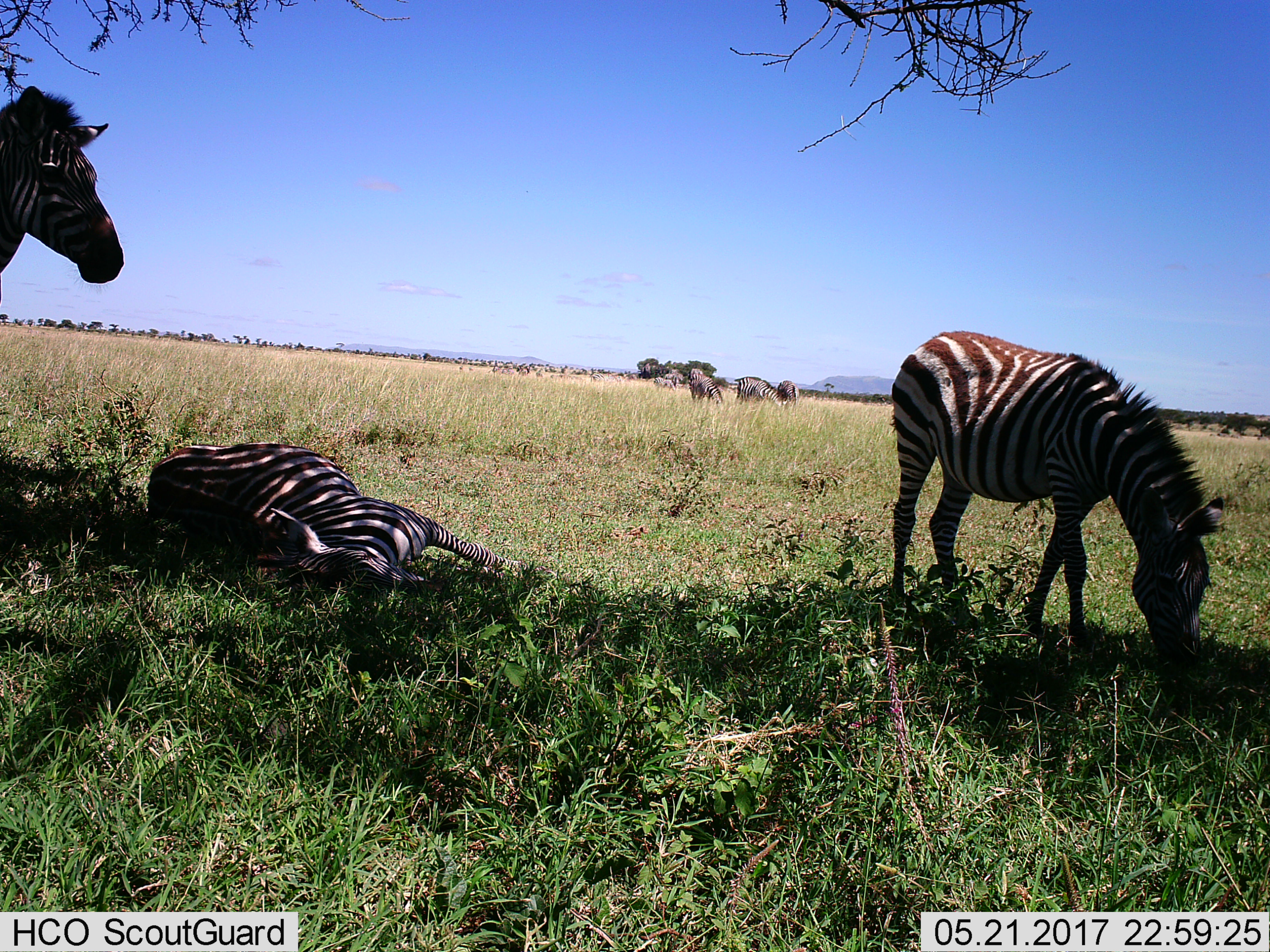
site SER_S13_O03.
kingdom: Animalia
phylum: Chordata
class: Mammalia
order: Perissodactyla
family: Equidae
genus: Equus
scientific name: Equus quagga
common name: plains zebra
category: zebraplains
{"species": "zebraplains (plains zebra) (Equus quagga)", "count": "11-50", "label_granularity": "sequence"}